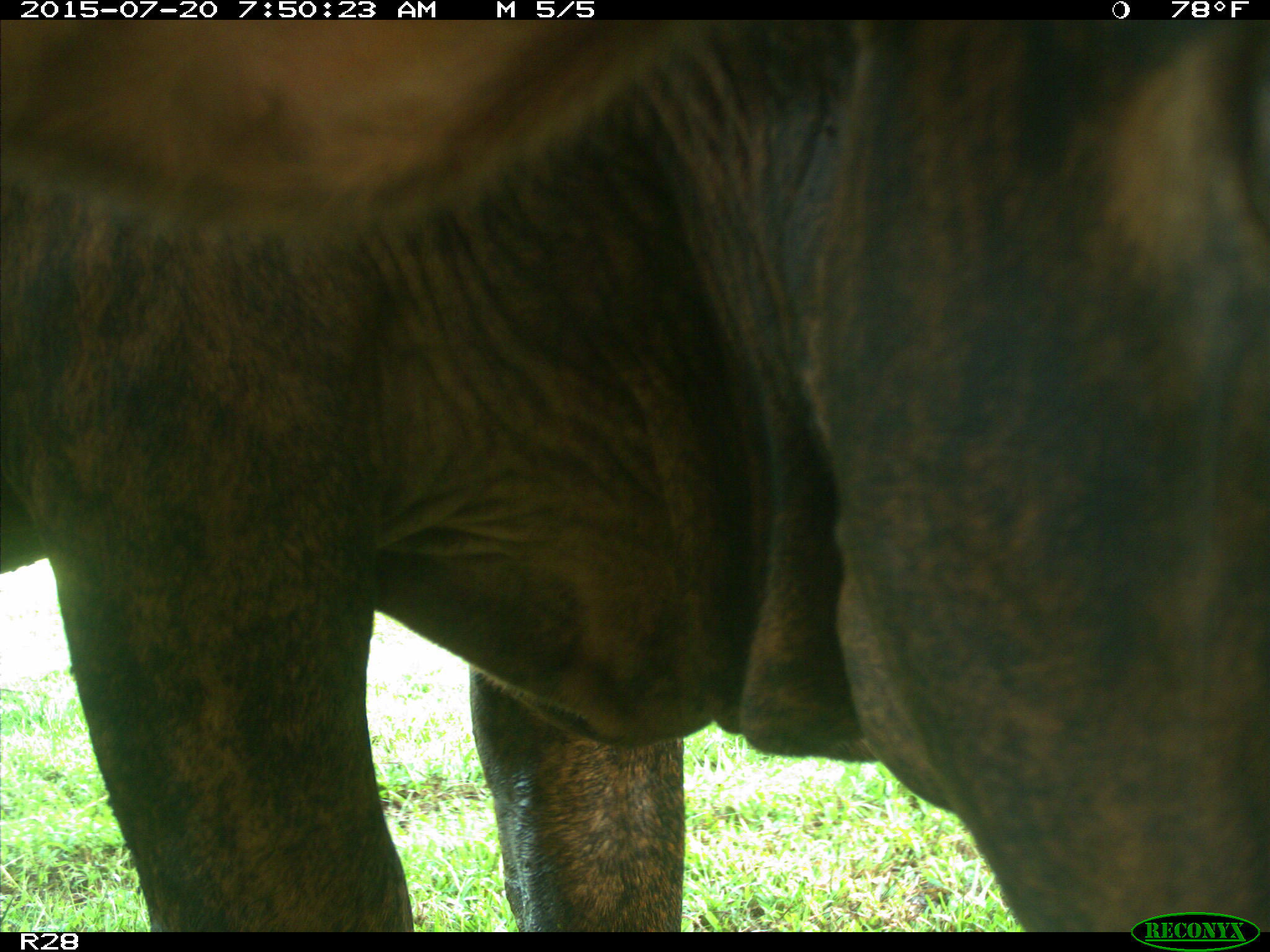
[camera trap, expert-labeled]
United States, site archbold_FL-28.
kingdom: Animalia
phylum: Chordata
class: Mammalia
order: Artiodactyla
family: Bovidae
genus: Bos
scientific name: Bos taurus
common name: domestic cow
Bos taurus (domestic cow).